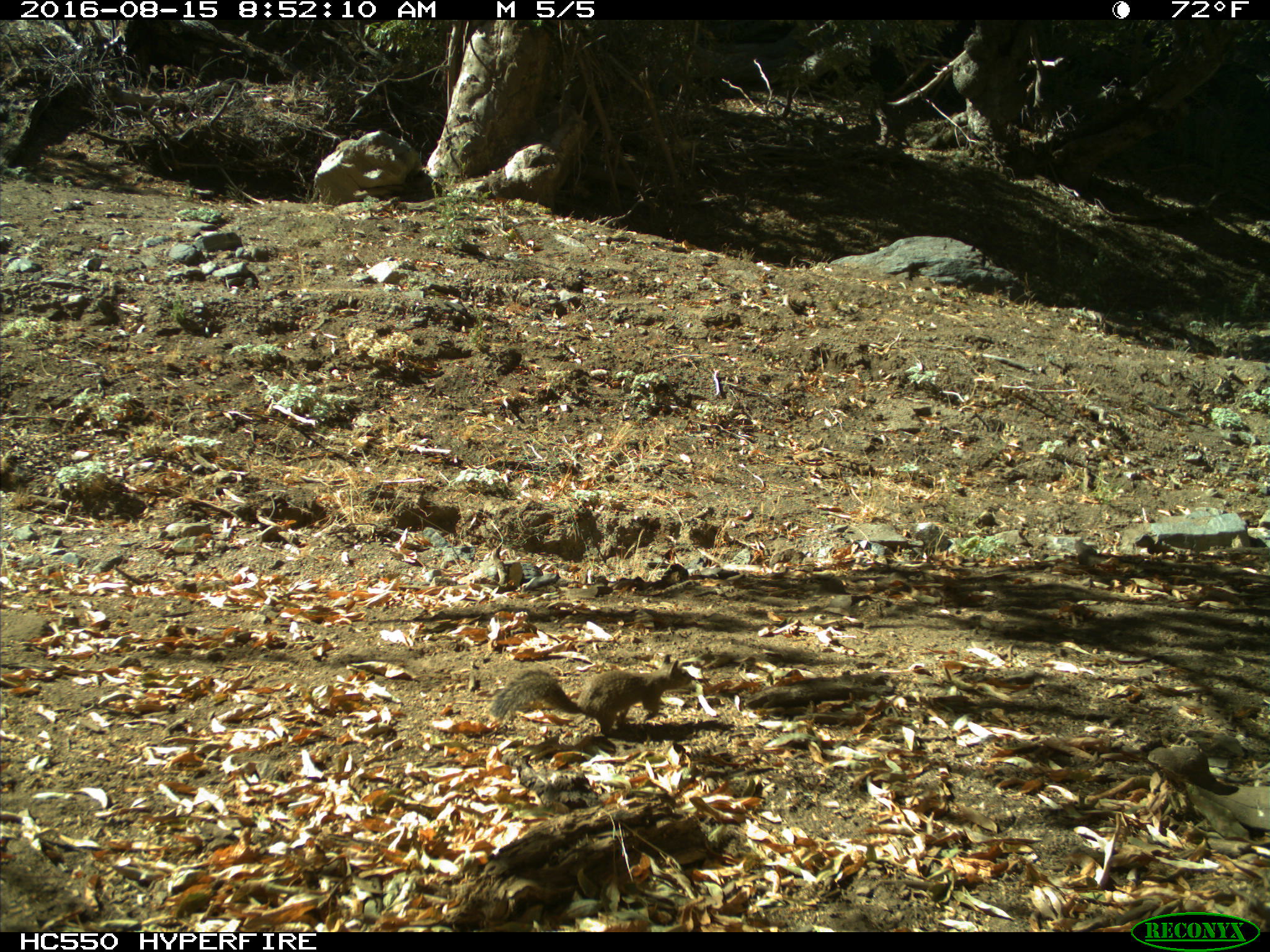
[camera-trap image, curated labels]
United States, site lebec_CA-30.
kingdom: Animalia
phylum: Chordata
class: Mammalia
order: Rodentia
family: Sciuridae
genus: Otospermophilus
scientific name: Otospermophilus beecheyi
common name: california ground squirrel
Otospermophilus beecheyi (california ground squirrel).